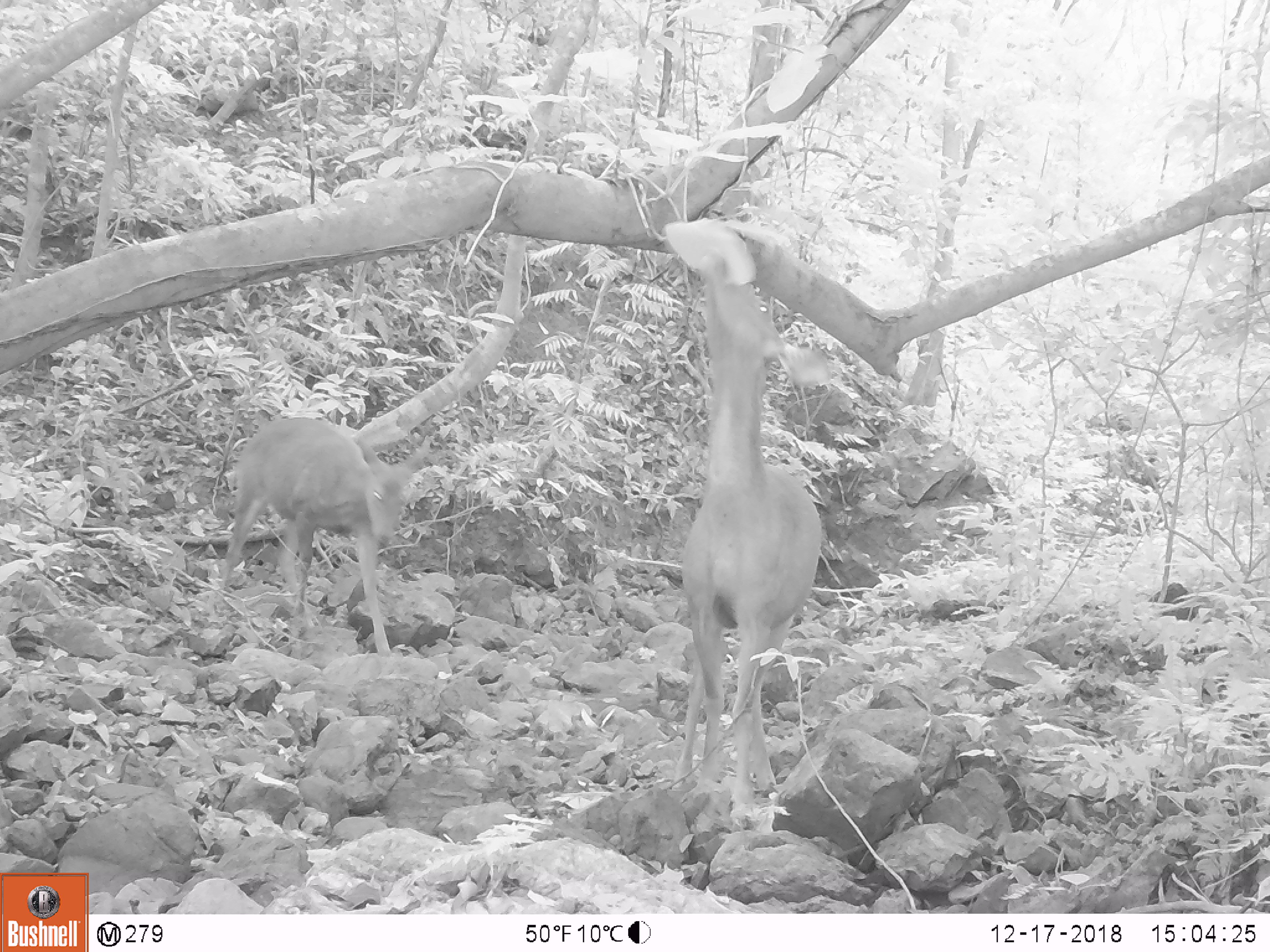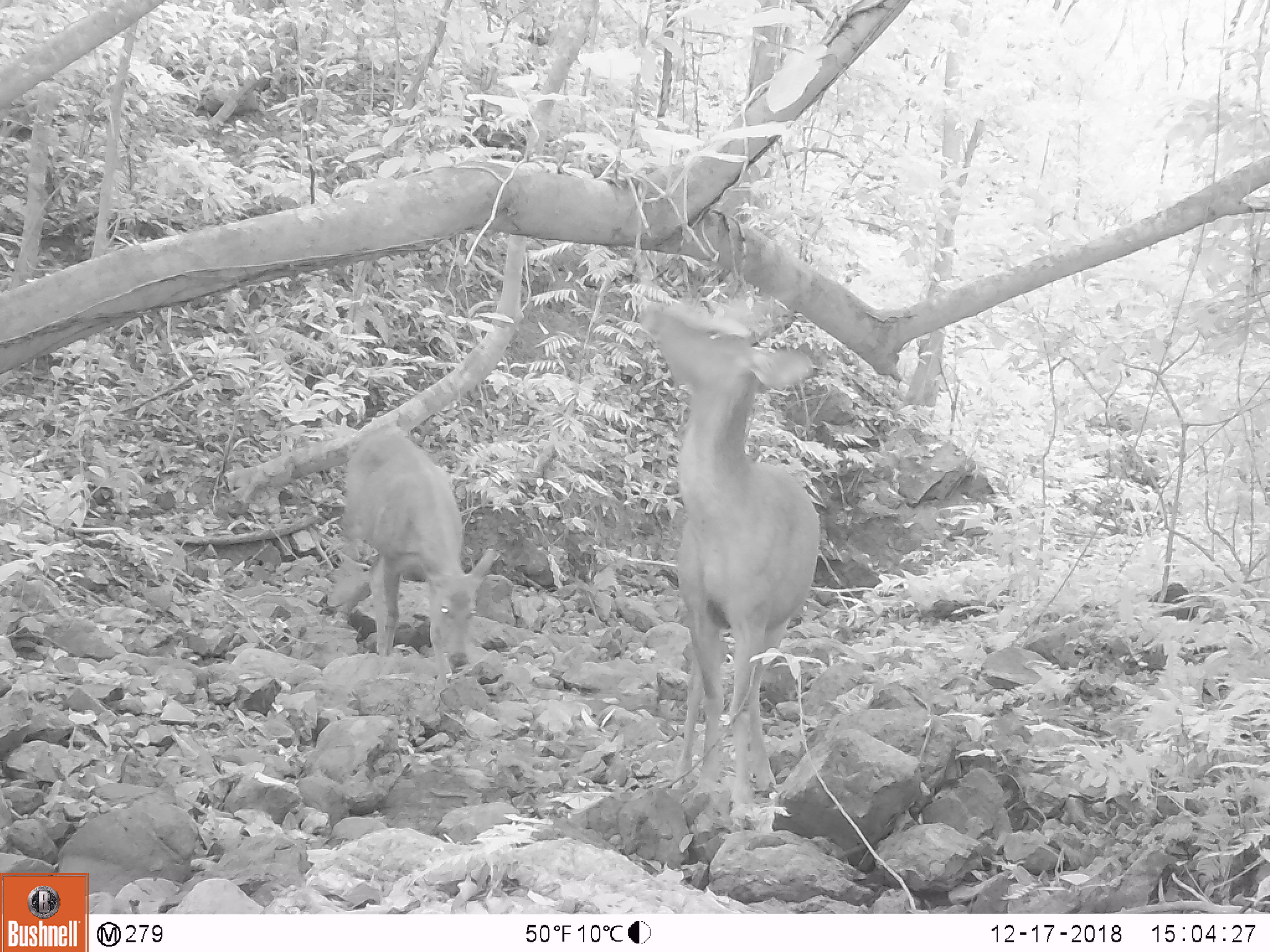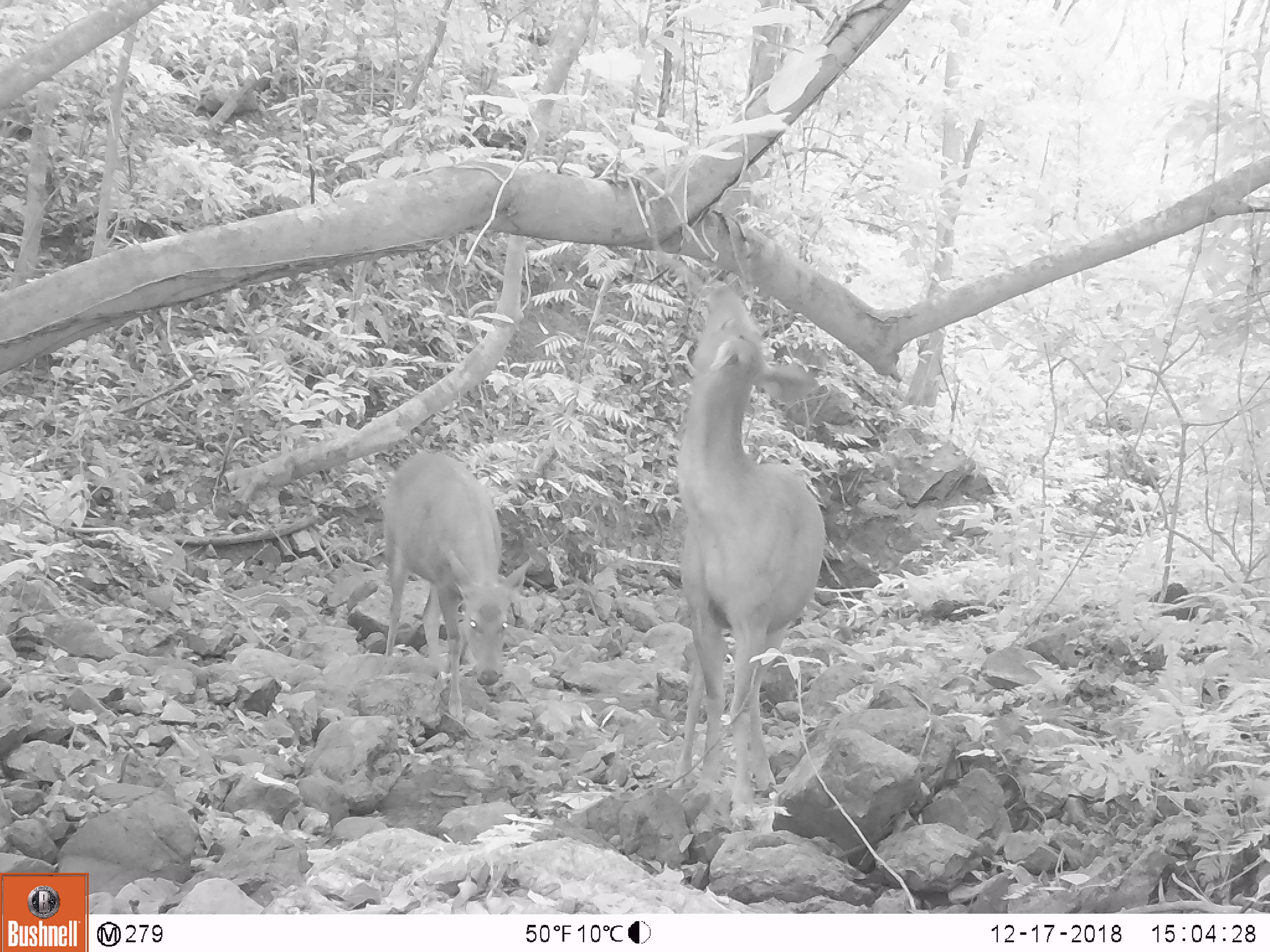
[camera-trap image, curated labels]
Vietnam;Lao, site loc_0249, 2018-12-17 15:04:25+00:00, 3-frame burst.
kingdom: Animalia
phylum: Chordata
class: Mammalia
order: Artiodactyla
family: Cervidae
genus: Rusa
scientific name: Rusa unicolor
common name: sambar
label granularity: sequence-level